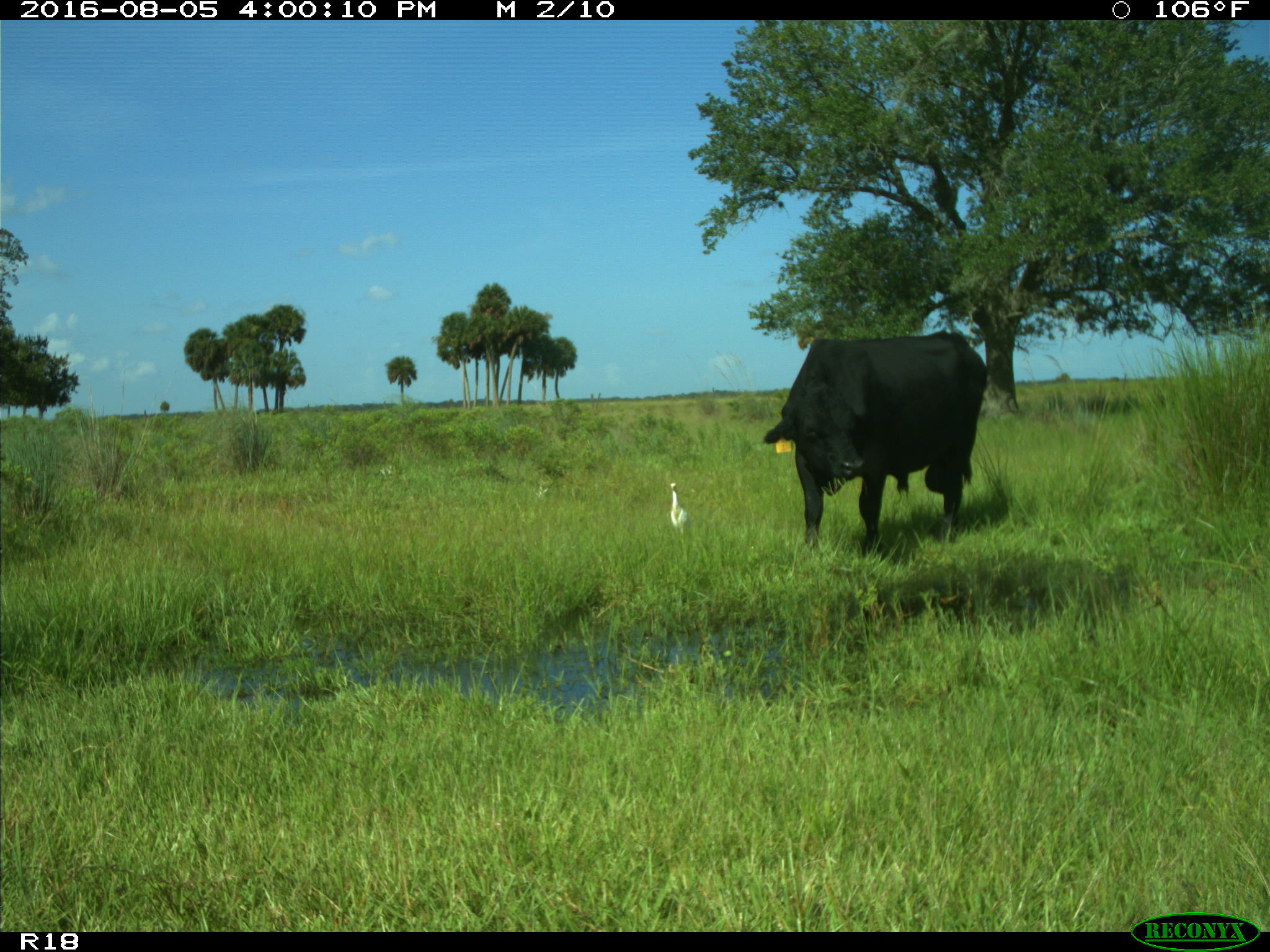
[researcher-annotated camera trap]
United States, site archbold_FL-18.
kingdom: Animalia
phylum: Chordata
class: Mammalia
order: Artiodactyla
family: Bovidae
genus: Bos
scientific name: Bos taurus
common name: domestic cow